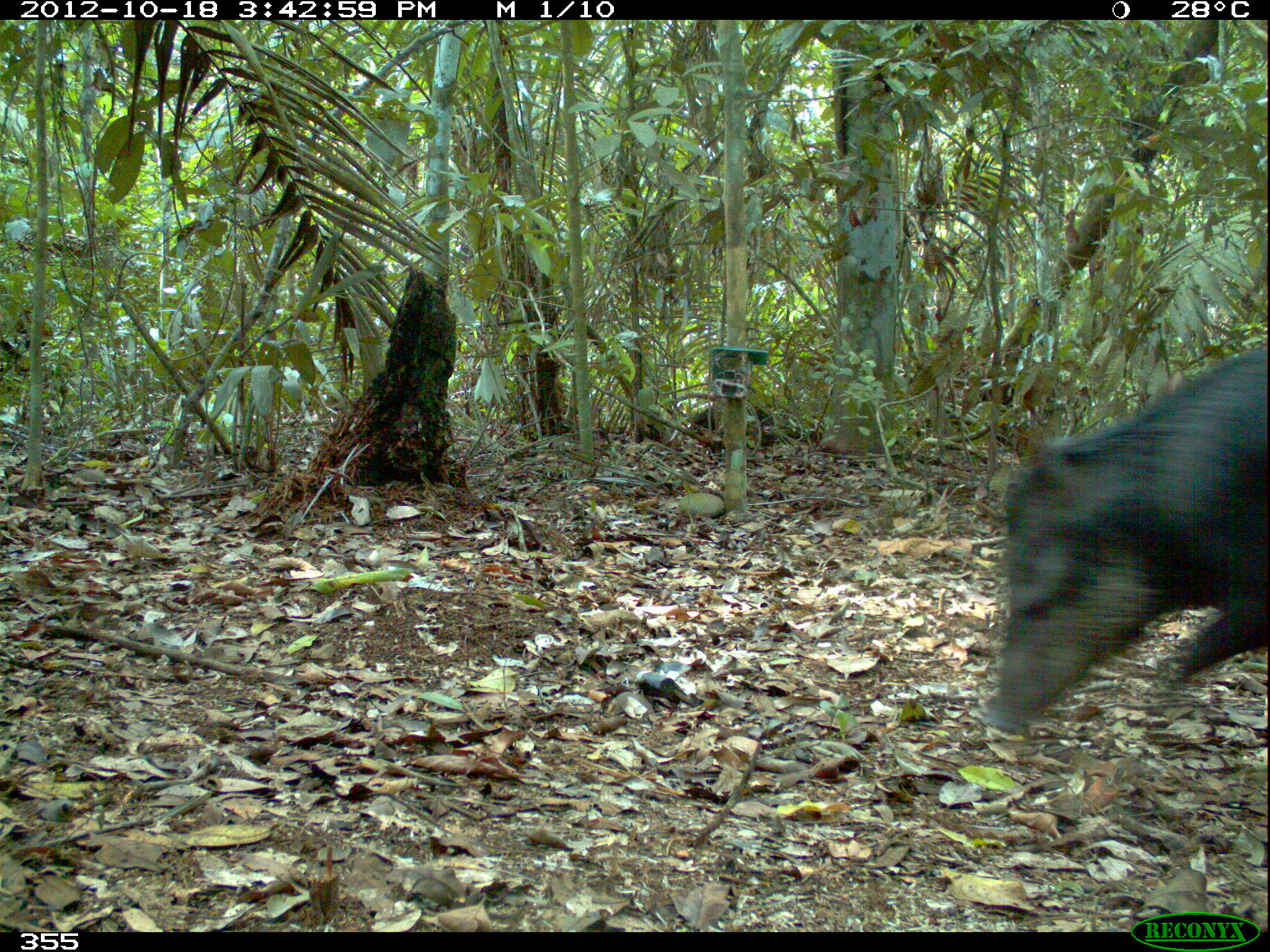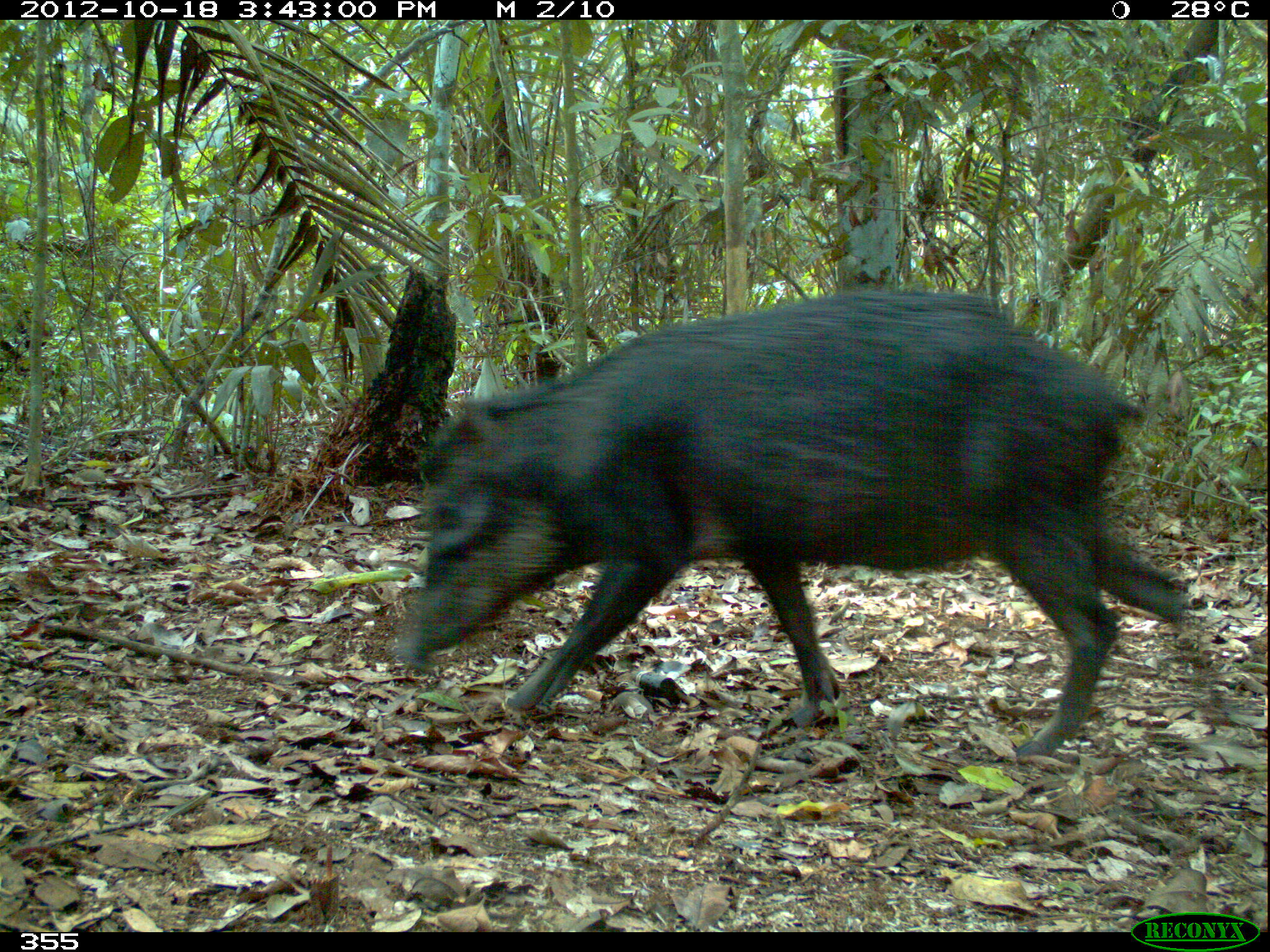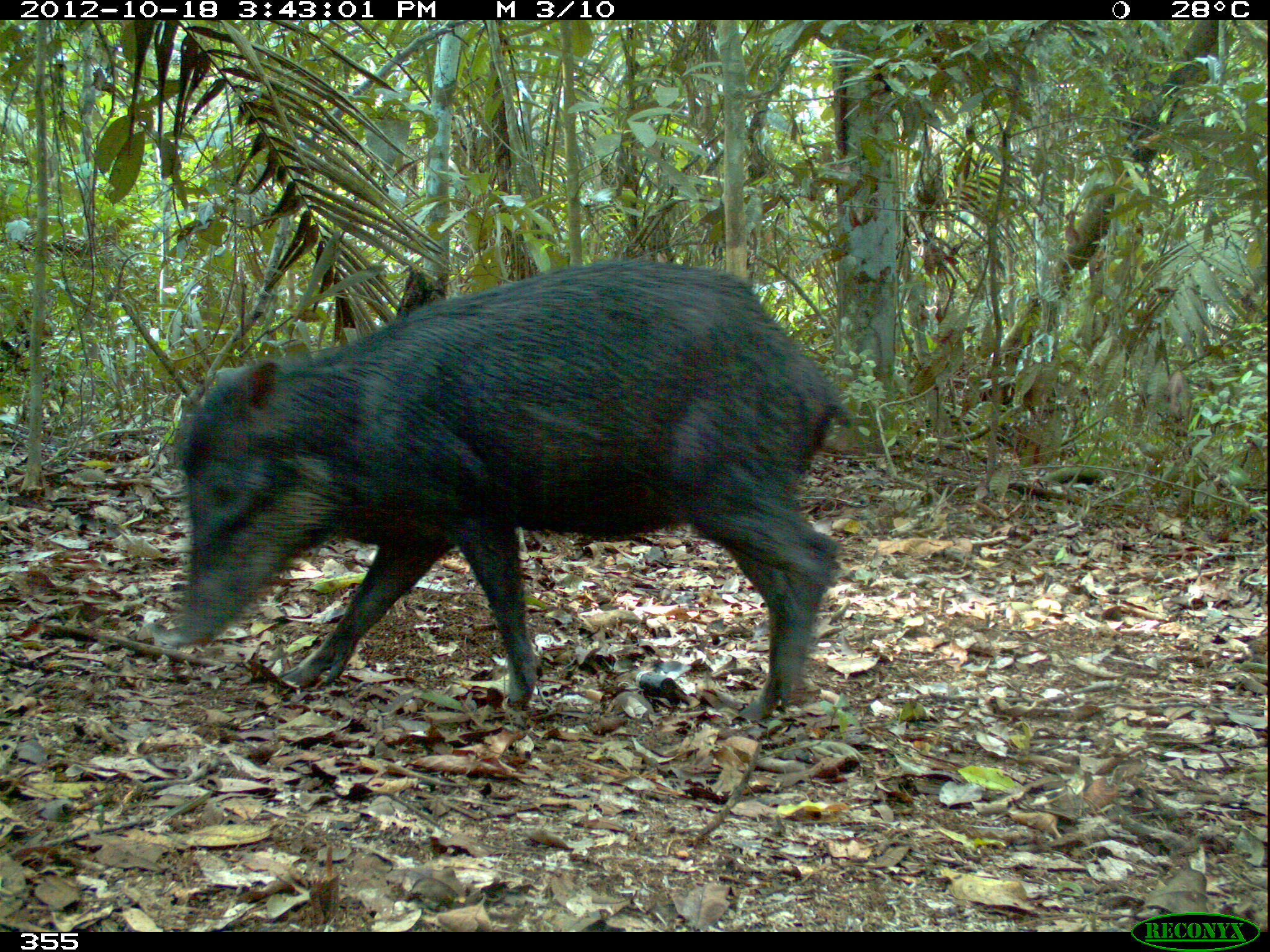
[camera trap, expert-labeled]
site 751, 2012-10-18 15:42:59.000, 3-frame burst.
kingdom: Animalia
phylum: Chordata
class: Mammalia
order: Artiodactyla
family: Tayassuidae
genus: Tayassu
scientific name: Tayassu pecari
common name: white-lipped peccary